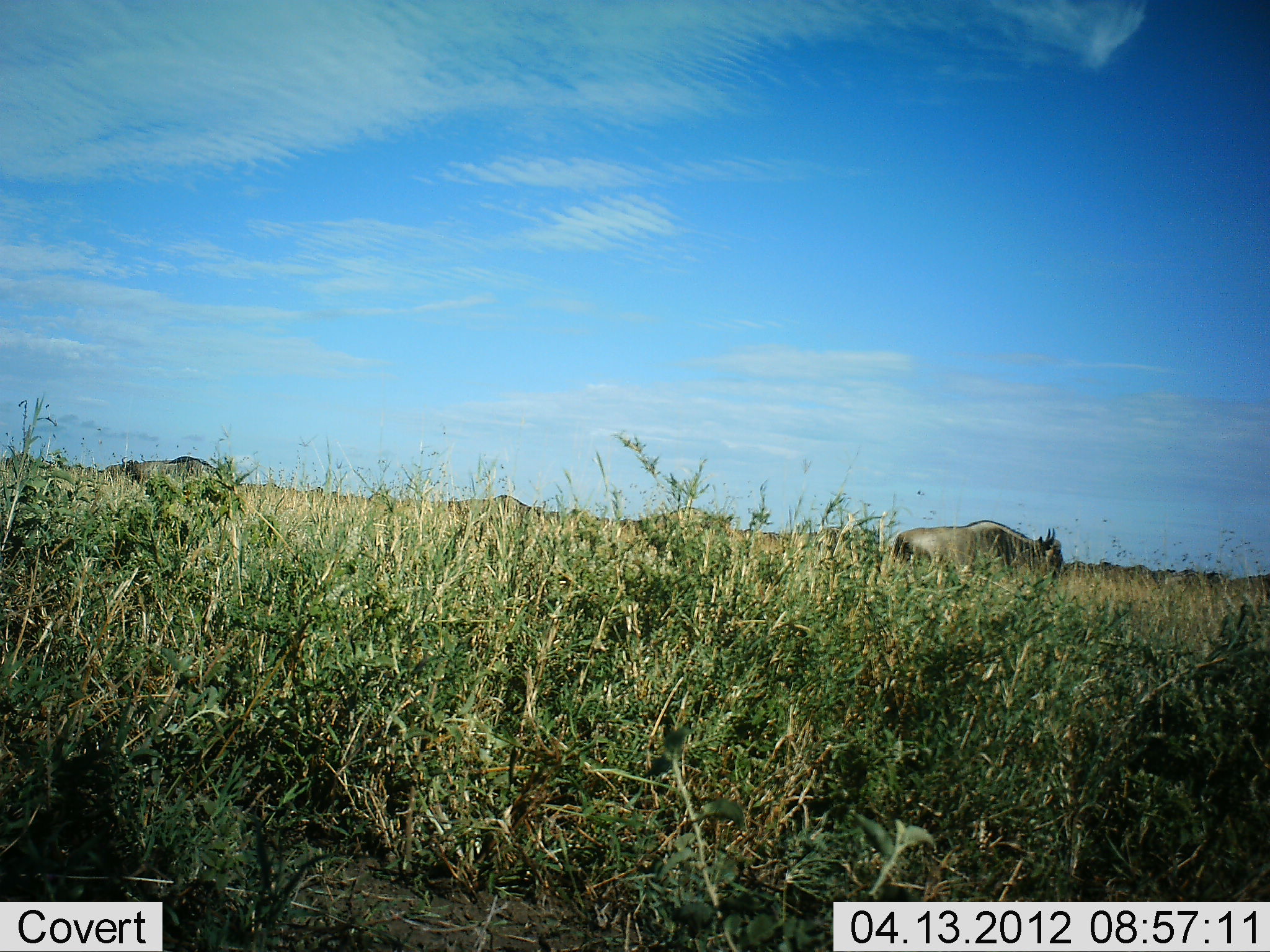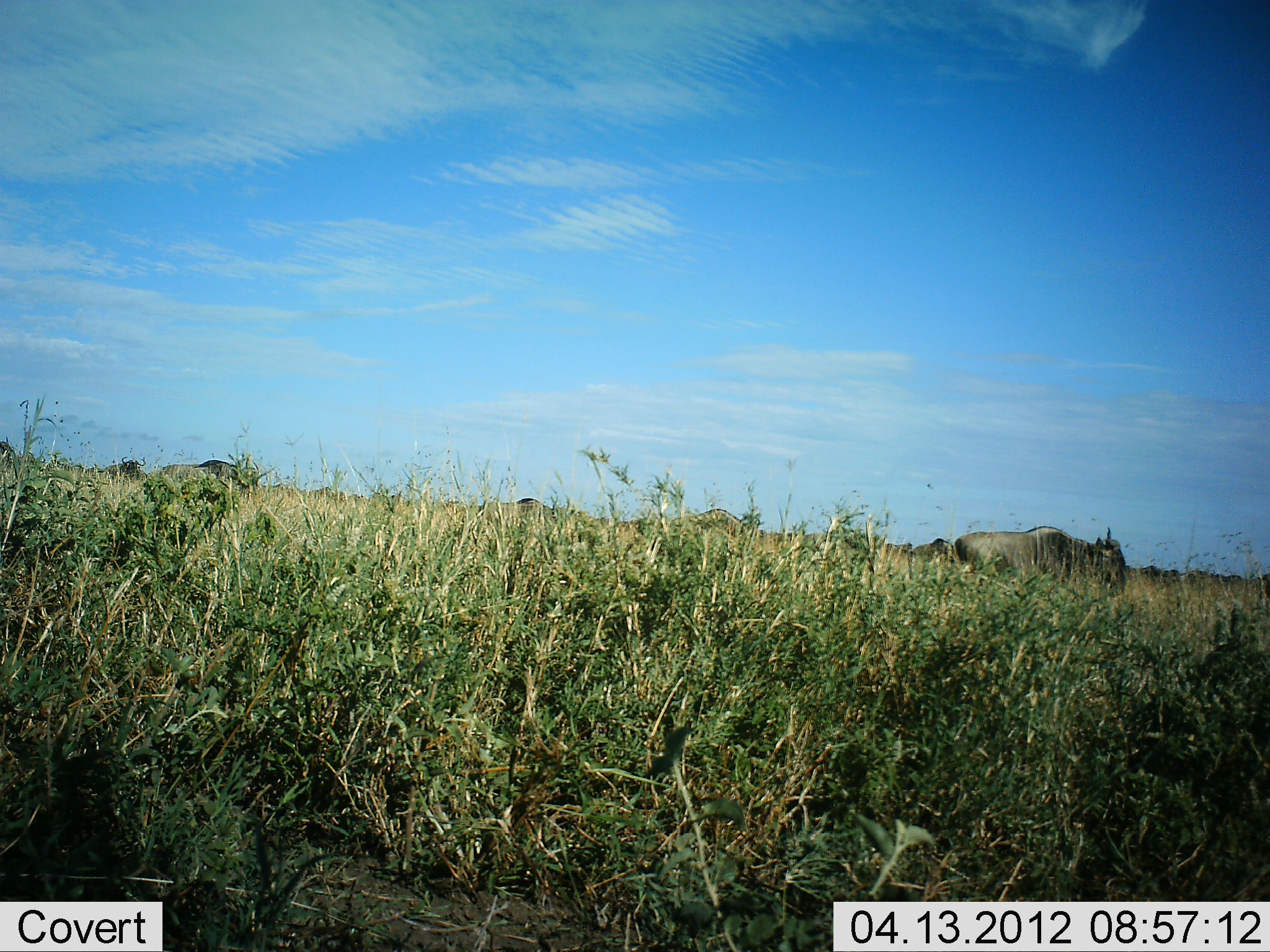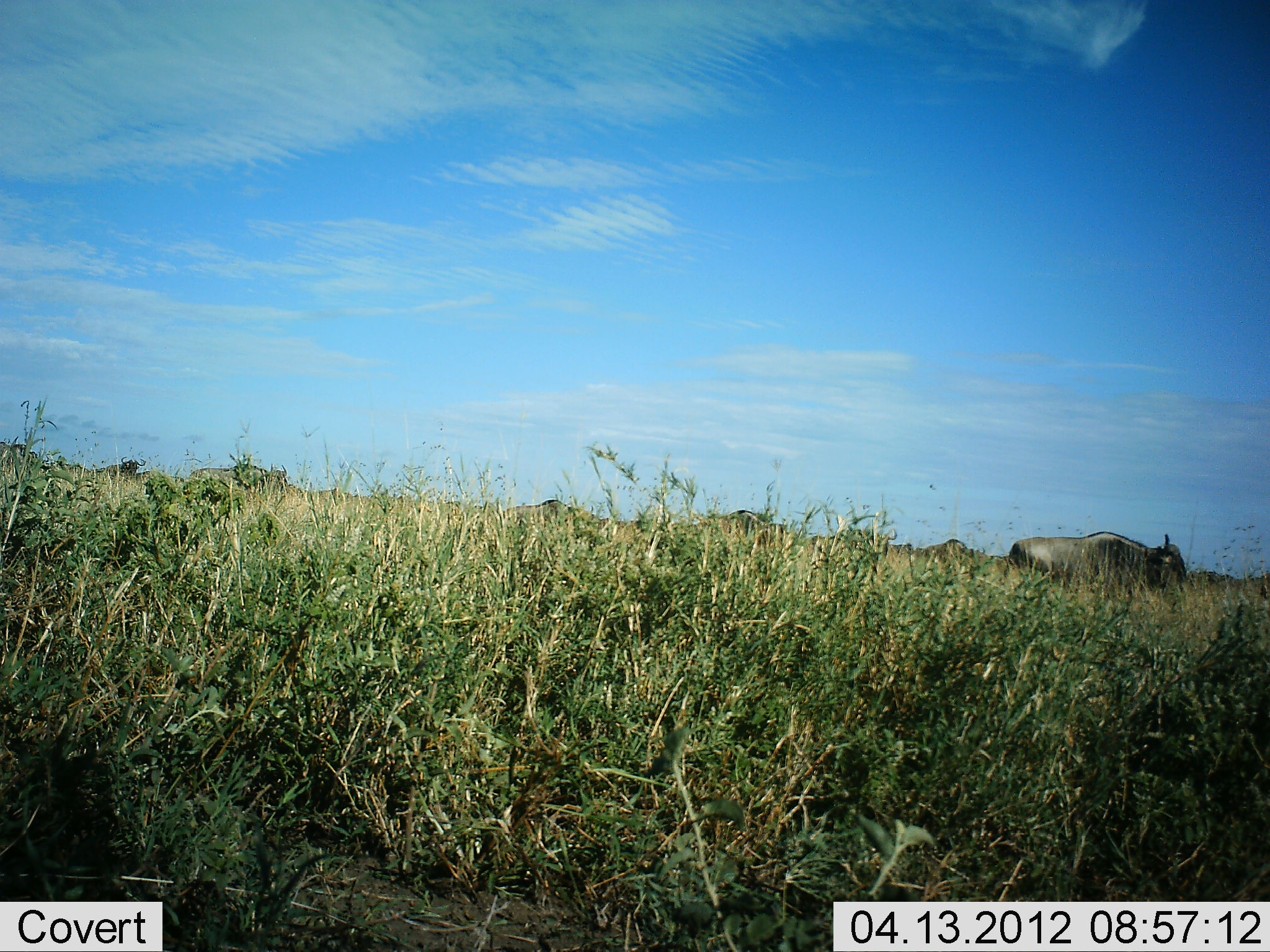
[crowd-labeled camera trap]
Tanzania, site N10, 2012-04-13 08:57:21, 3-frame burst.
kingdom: Animalia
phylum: Chordata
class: Mammalia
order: Artiodactyla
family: Bovidae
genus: Connochaetes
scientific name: Connochaetes taurinus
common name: blue wildebeest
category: wildebeest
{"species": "wildebeest (blue wildebeest) (Connochaetes taurinus)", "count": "8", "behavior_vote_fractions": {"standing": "14%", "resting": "0%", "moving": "100%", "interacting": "0%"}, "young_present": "0%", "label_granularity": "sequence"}